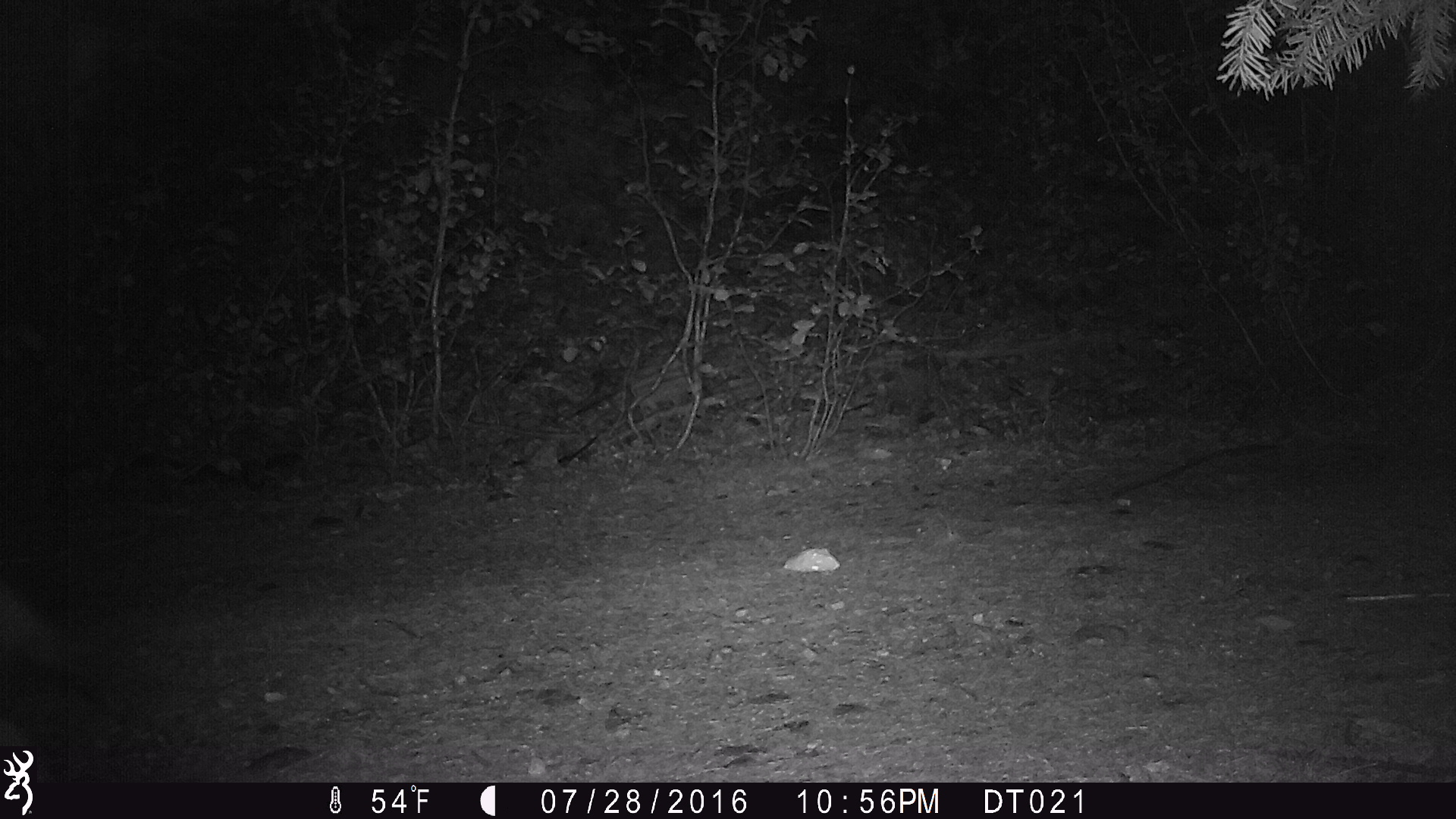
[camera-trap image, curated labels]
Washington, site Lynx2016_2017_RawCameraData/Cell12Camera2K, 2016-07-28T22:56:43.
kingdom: Animalia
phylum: Chordata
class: Mammalia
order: Carnivora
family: Canidae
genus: Canis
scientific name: Canis latrans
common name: coyote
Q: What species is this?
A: Canis latrans (coyote).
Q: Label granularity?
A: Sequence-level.